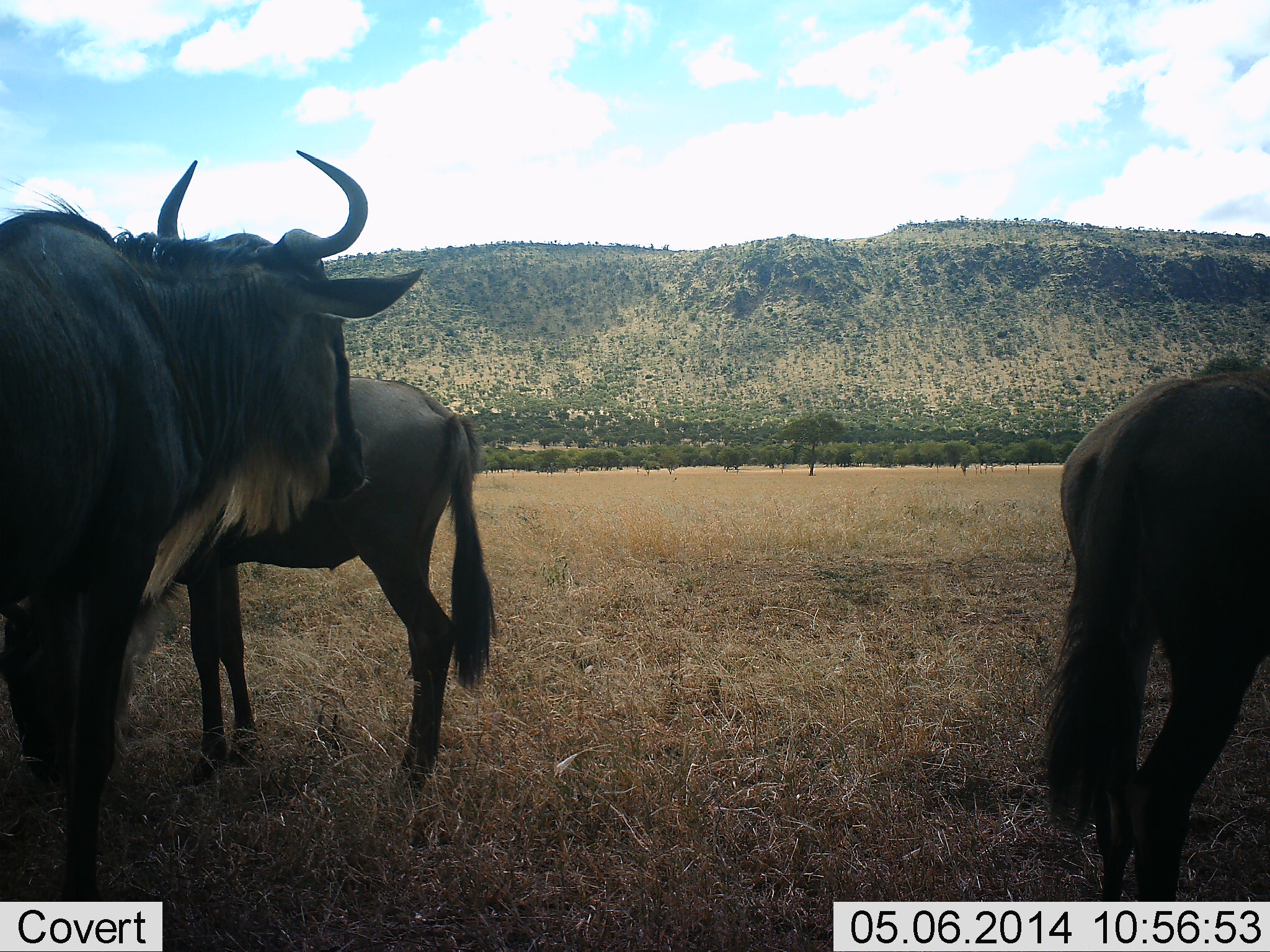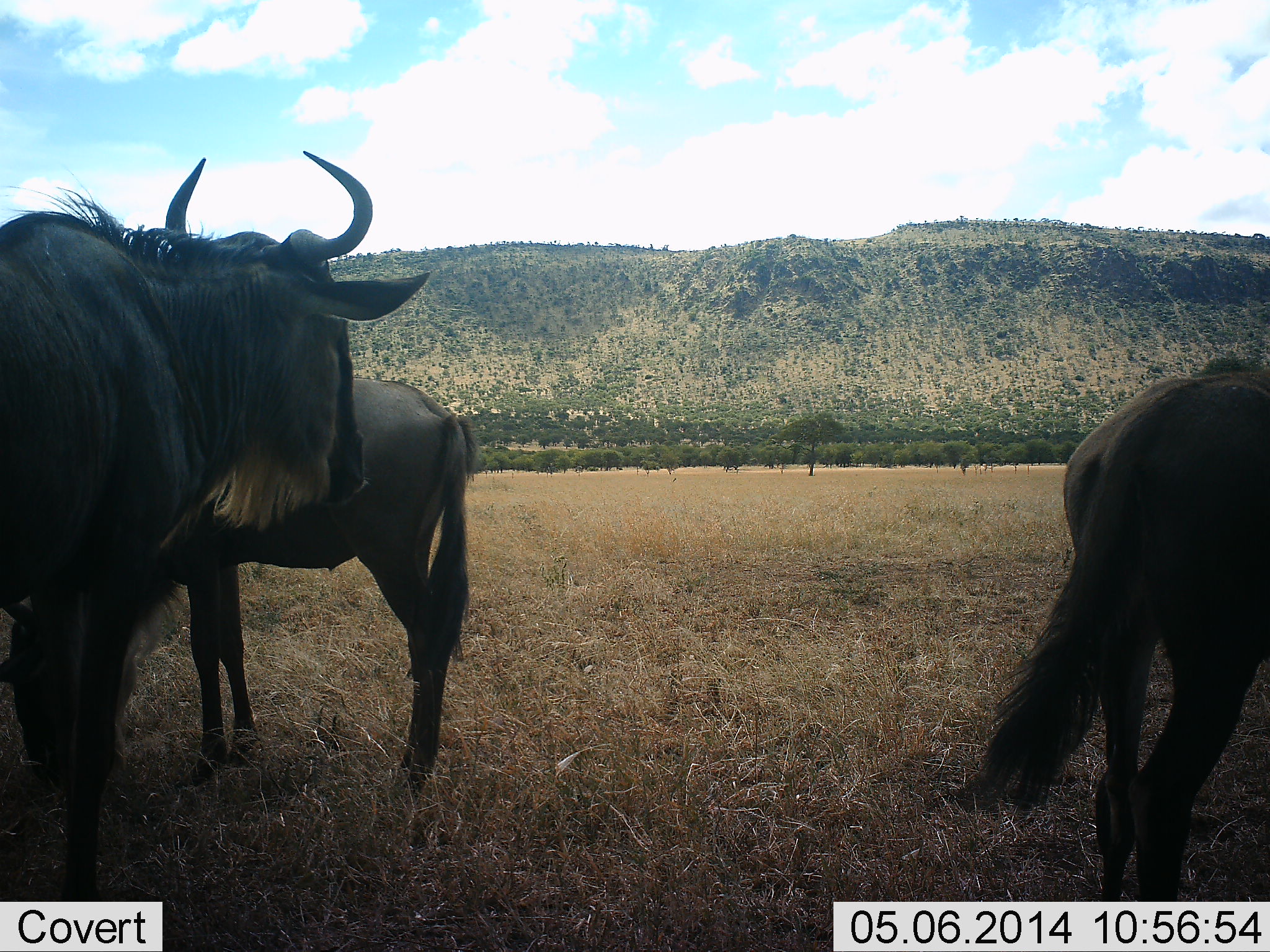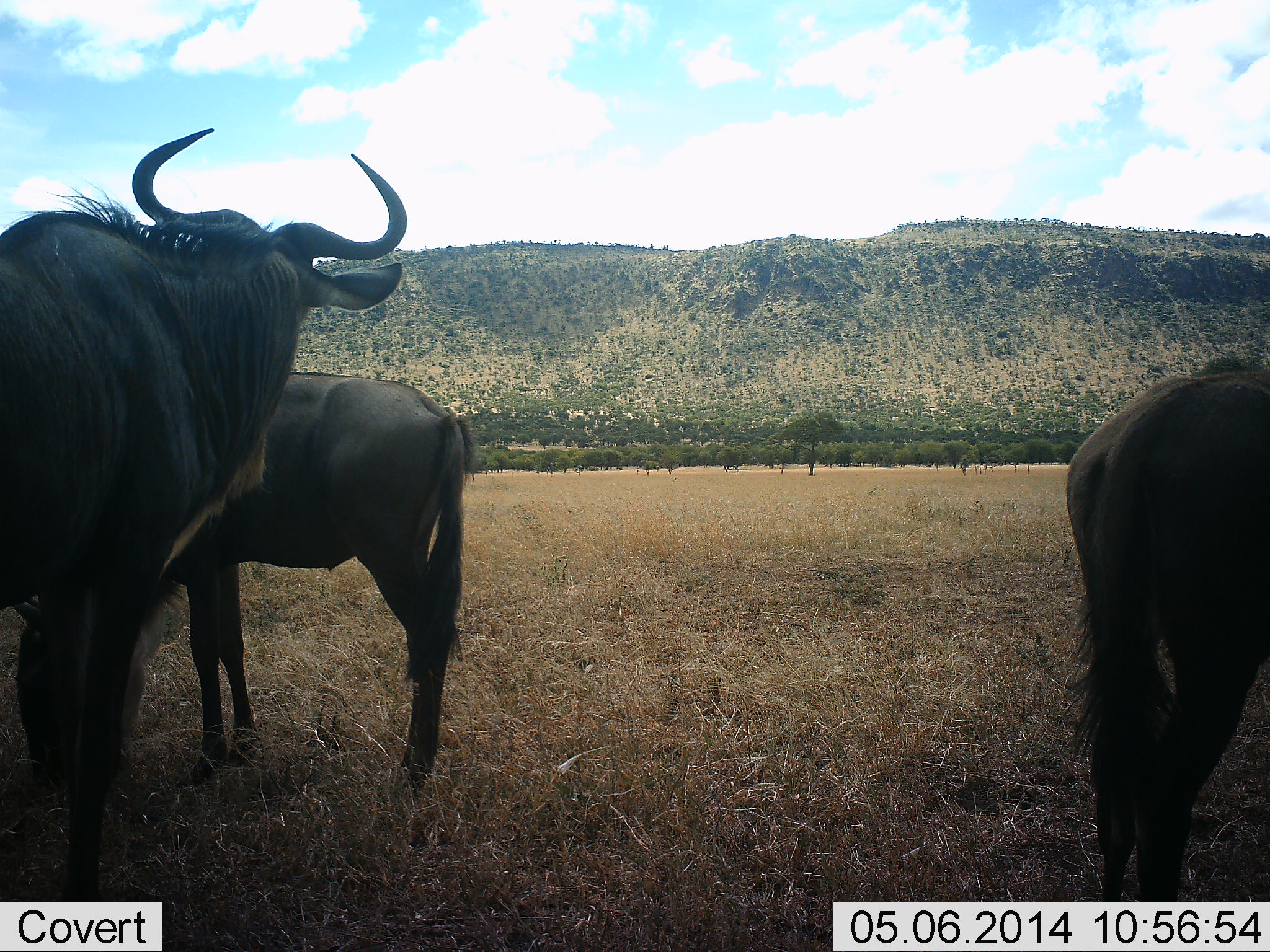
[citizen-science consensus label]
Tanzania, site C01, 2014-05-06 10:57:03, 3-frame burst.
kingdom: Animalia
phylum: Chordata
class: Mammalia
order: Artiodactyla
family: Bovidae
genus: Connochaetes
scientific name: Connochaetes taurinus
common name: blue wildebeest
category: wildebeest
Wildebeest (blue wildebeest) (Connochaetes taurinus), count 3. Behavior (volunteer vote fractions): standing 100%, resting 0%, moving 0%, interacting 0%. Young present (vote fraction): 0%. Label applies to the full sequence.